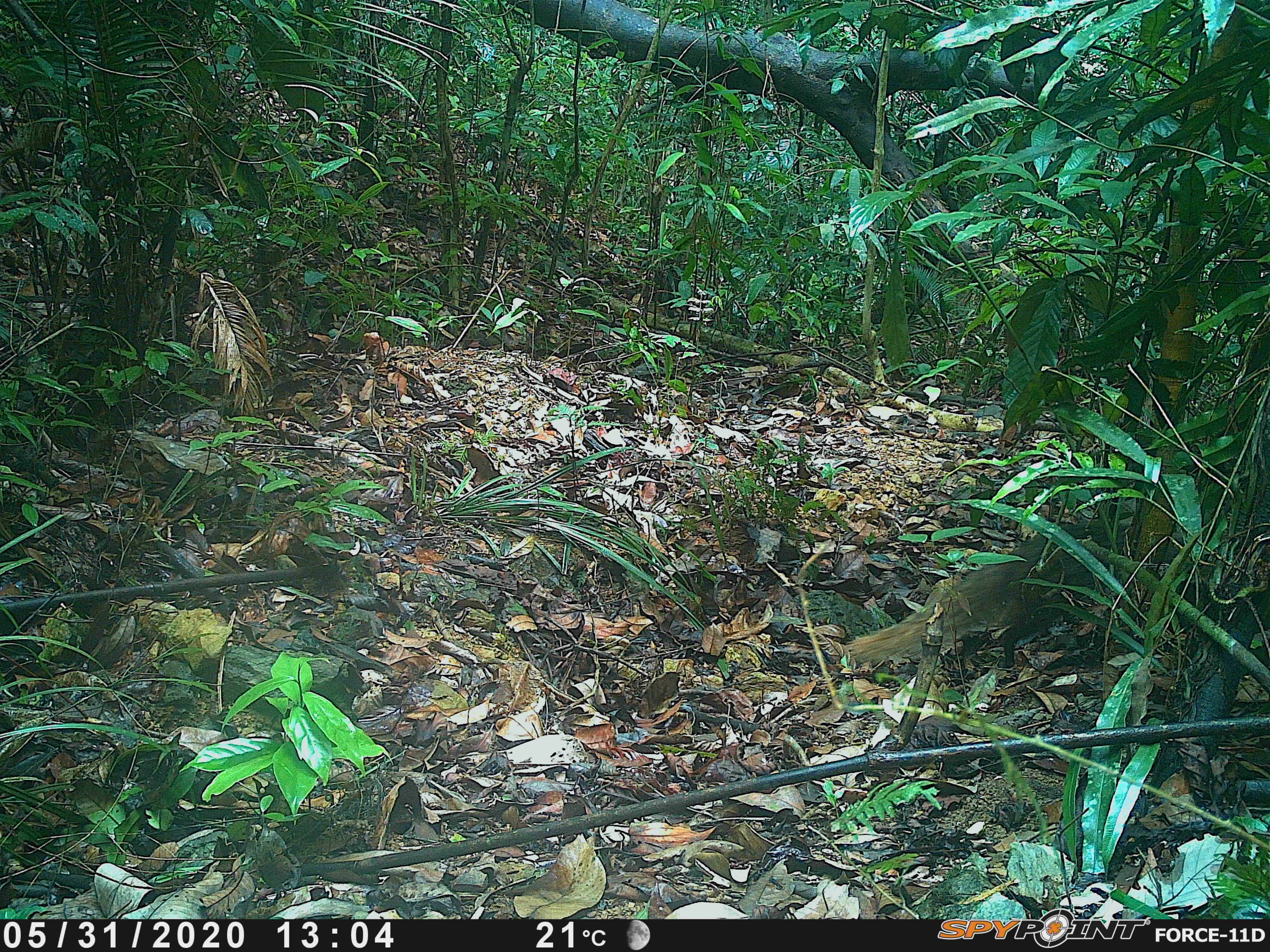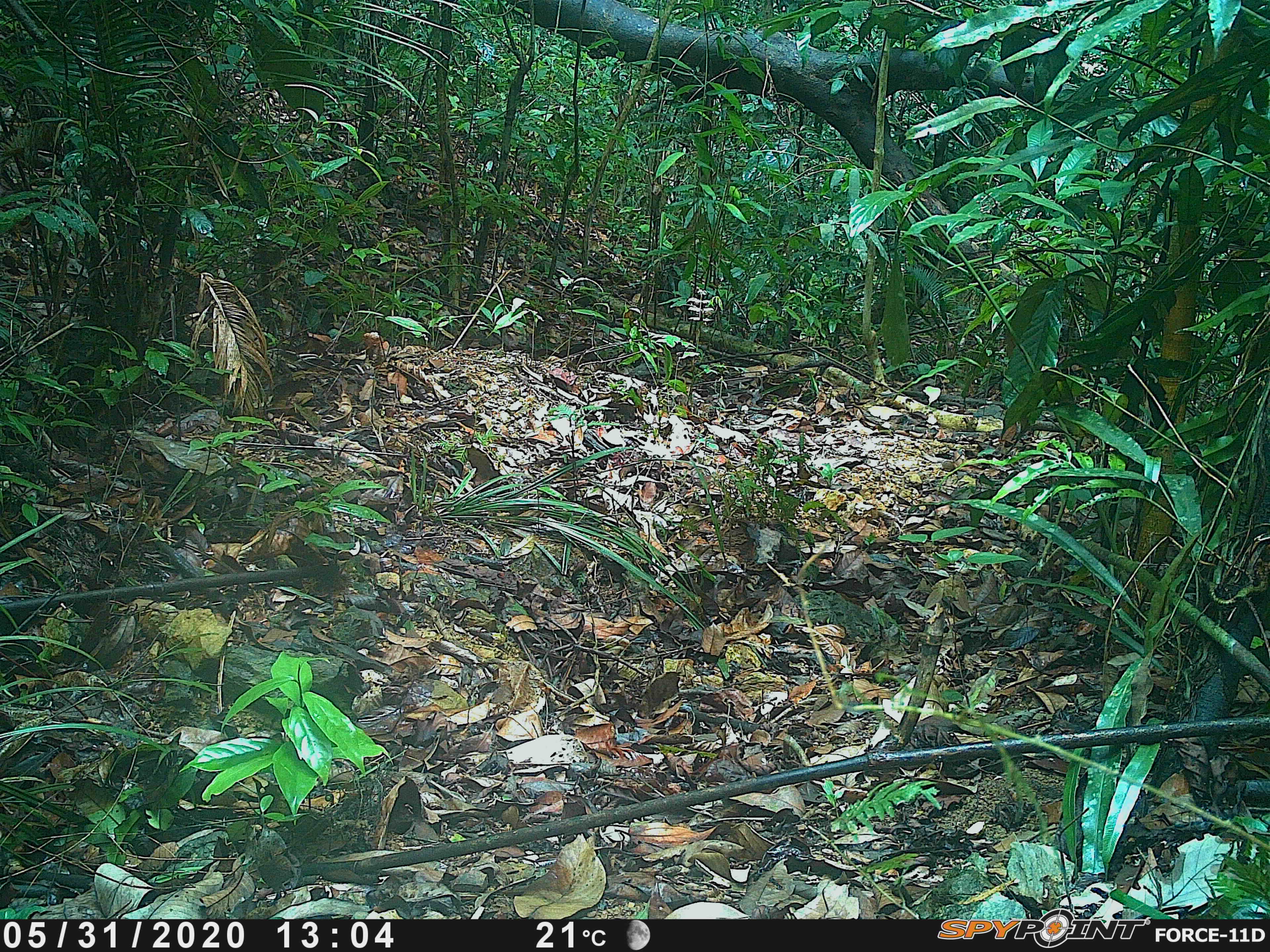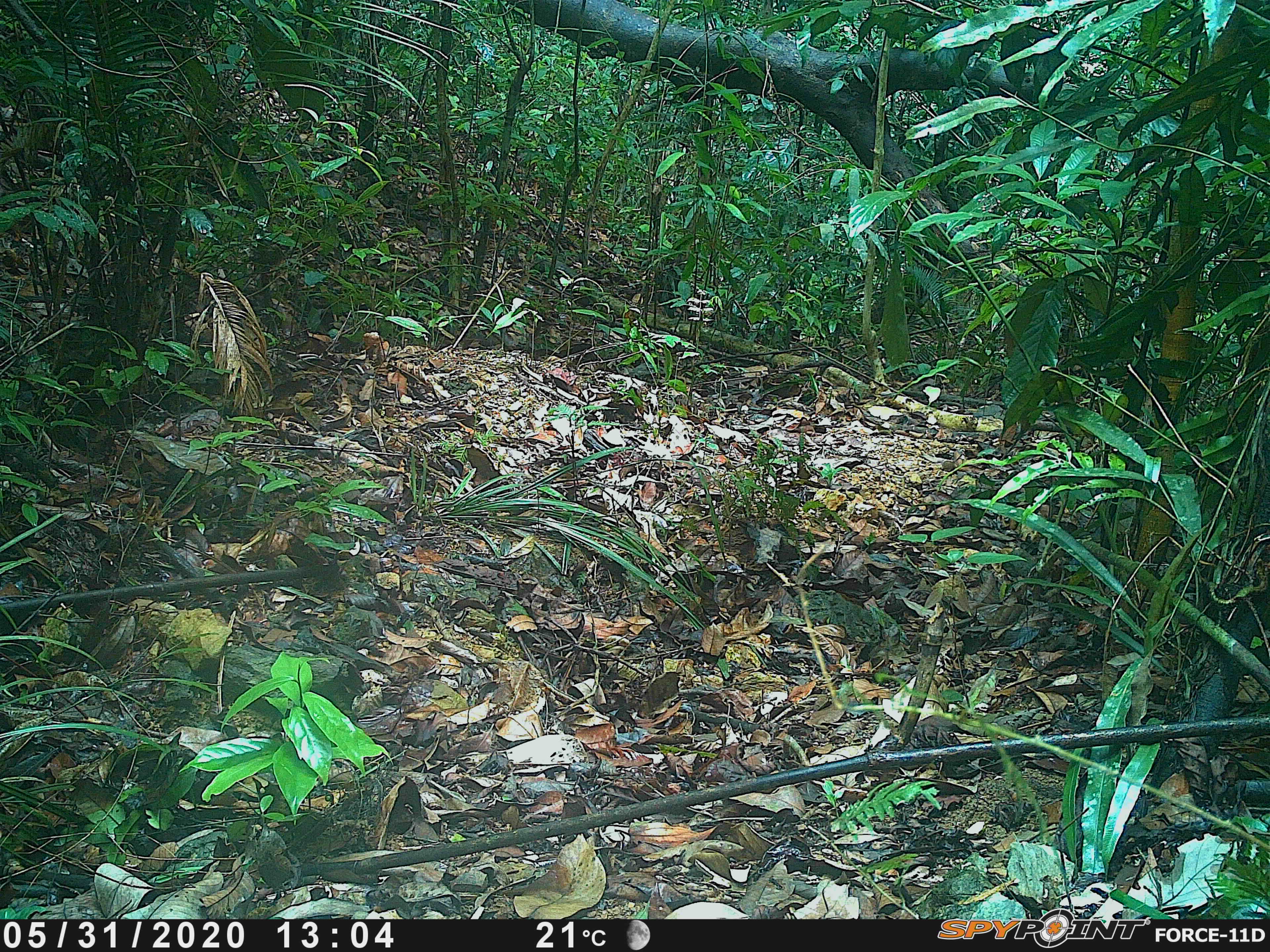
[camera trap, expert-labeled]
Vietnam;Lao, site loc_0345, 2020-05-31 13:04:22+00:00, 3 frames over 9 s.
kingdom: Animalia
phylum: Chordata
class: Mammalia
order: Carnivora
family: Herpestidae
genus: Urva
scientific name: Urva urva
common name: crab-eating mongoose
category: crab eating mongoose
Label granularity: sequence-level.